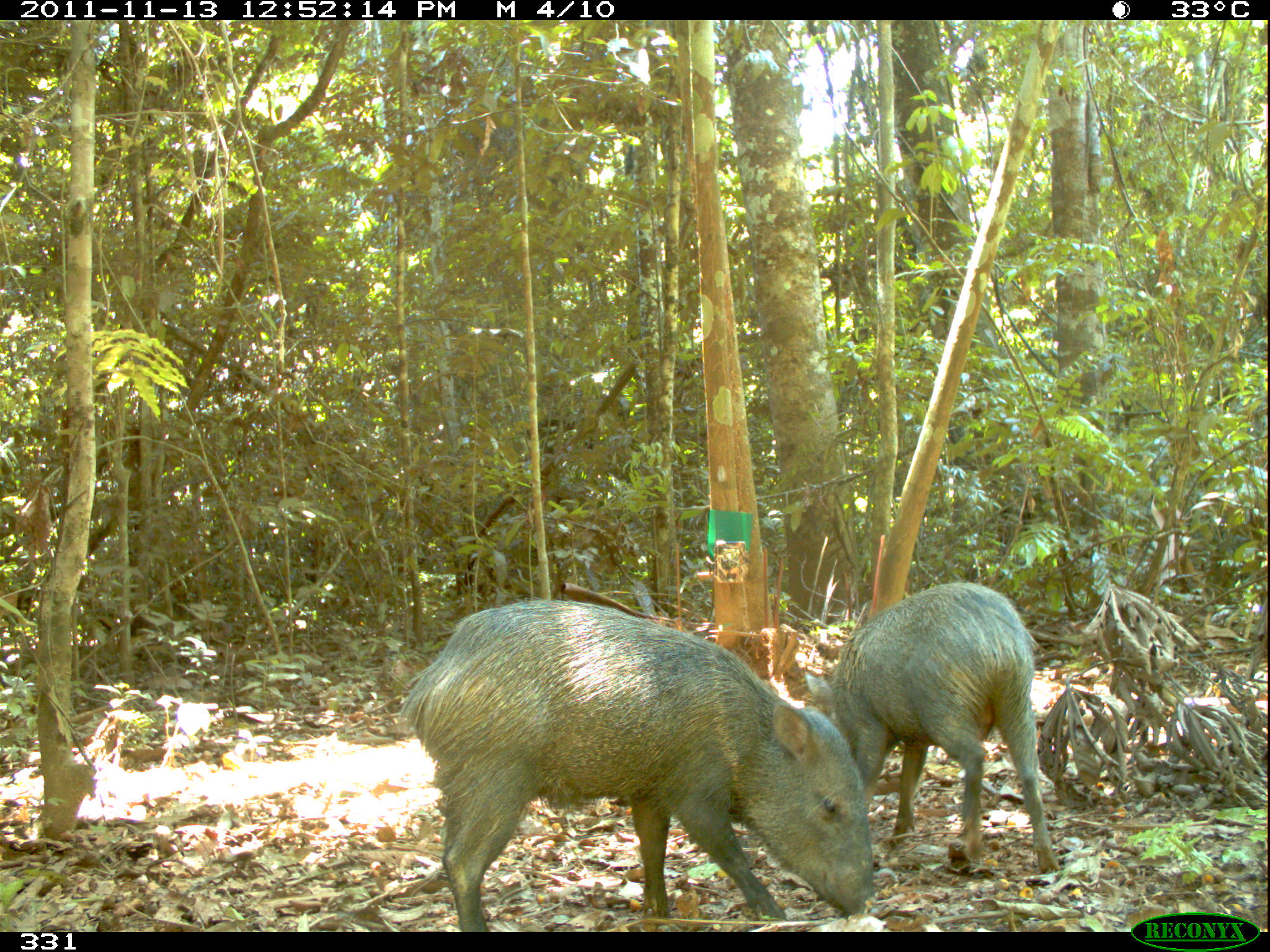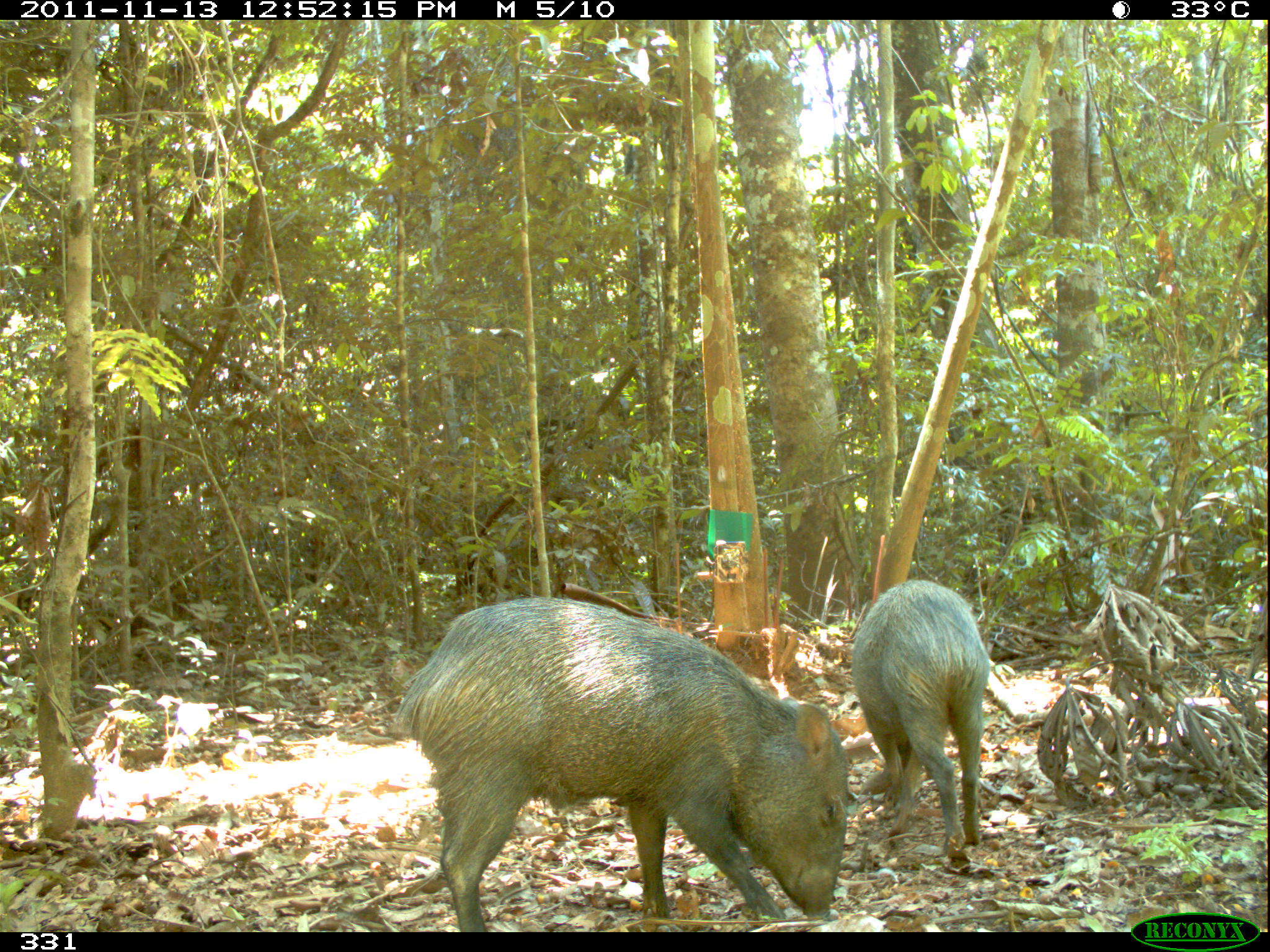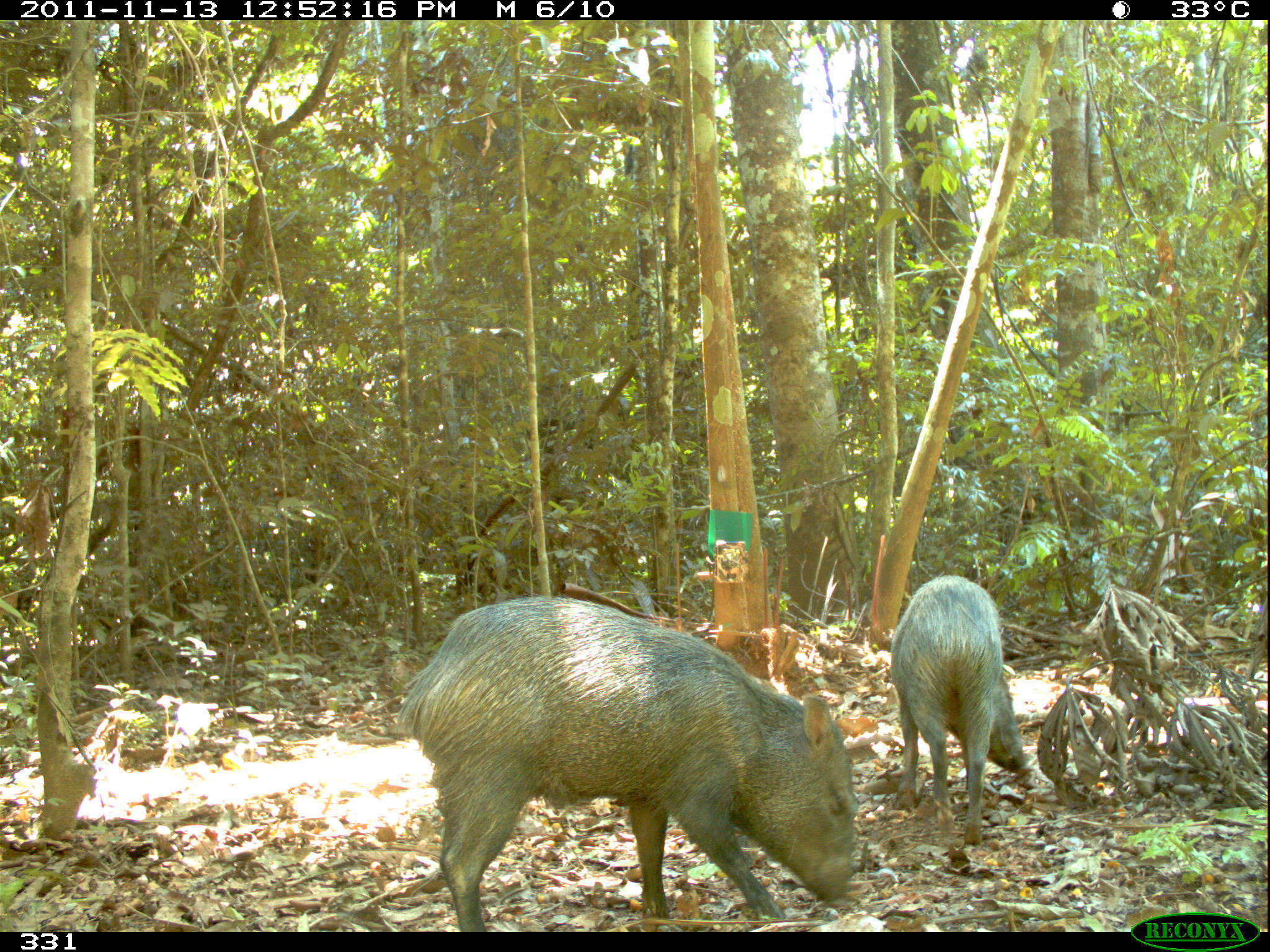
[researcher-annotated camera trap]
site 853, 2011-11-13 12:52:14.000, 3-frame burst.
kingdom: Animalia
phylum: Chordata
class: Mammalia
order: Artiodactyla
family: Tayassuidae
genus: Pecari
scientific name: Pecari tajacu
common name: collared peccary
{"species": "Pecari tajacu (collared peccary)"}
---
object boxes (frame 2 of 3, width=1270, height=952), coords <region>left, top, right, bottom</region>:
pecari tajacu: <region>394, 596, 849, 932</region>; <region>847, 579, 989, 854</region>